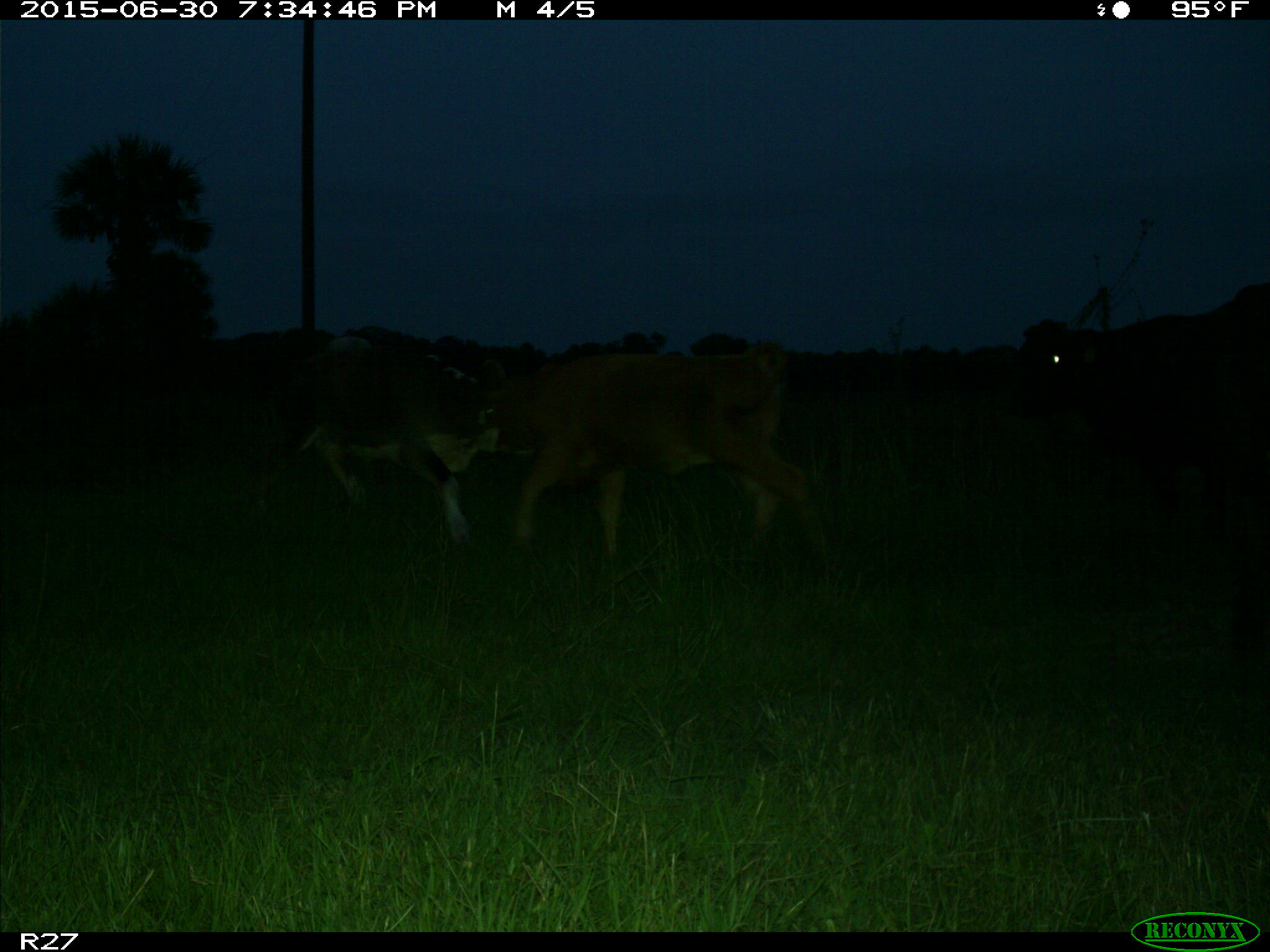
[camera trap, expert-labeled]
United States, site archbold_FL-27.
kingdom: Animalia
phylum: Chordata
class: Mammalia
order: Artiodactyla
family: Bovidae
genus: Bos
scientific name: Bos taurus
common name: domestic cow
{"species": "Bos taurus (domestic cow)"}